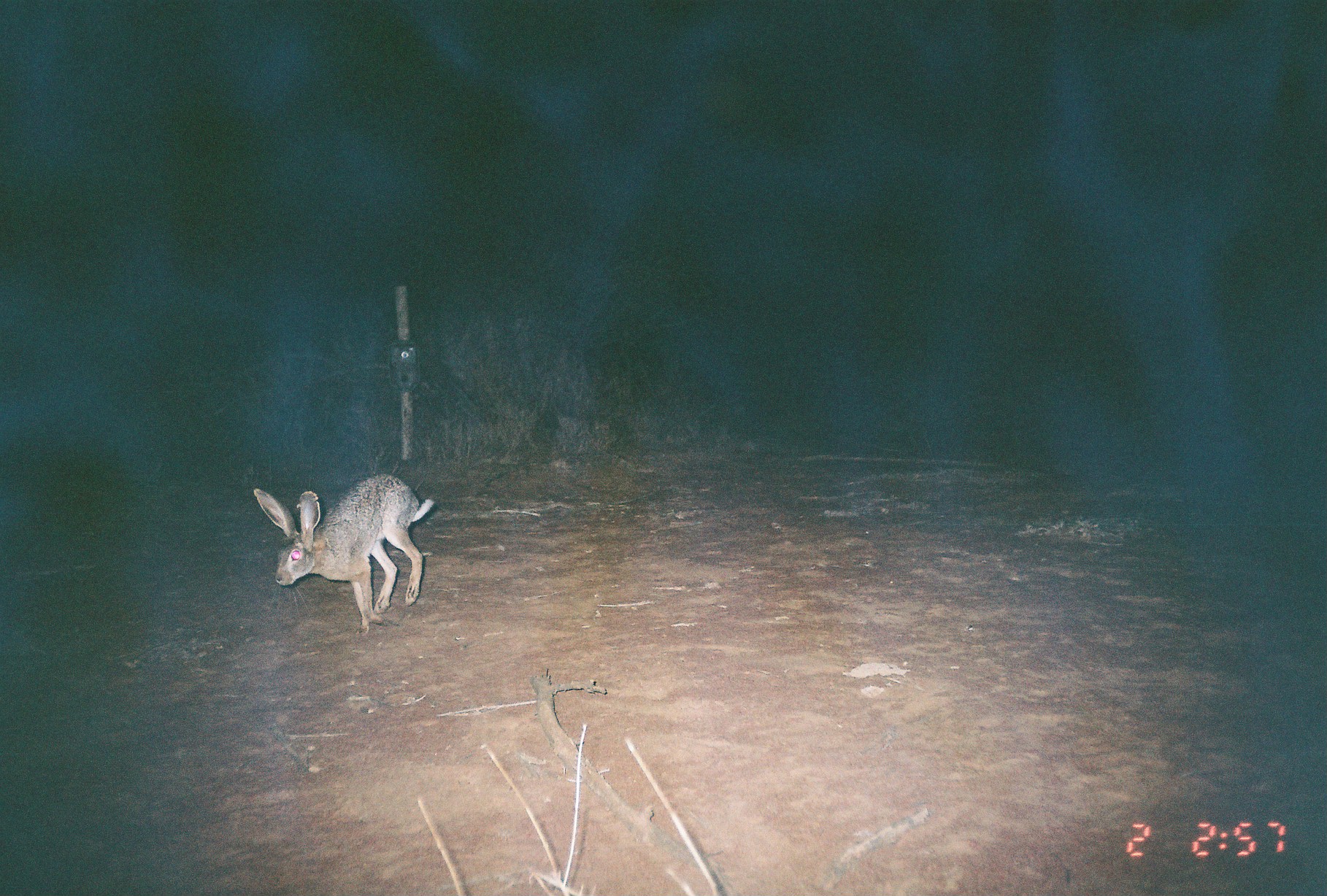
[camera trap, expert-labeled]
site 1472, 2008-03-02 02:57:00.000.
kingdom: Animalia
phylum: Chordata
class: Mammalia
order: Lagomorpha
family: Leporidae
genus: Lepus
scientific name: Lepus saxatilis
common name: scrub hare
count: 1